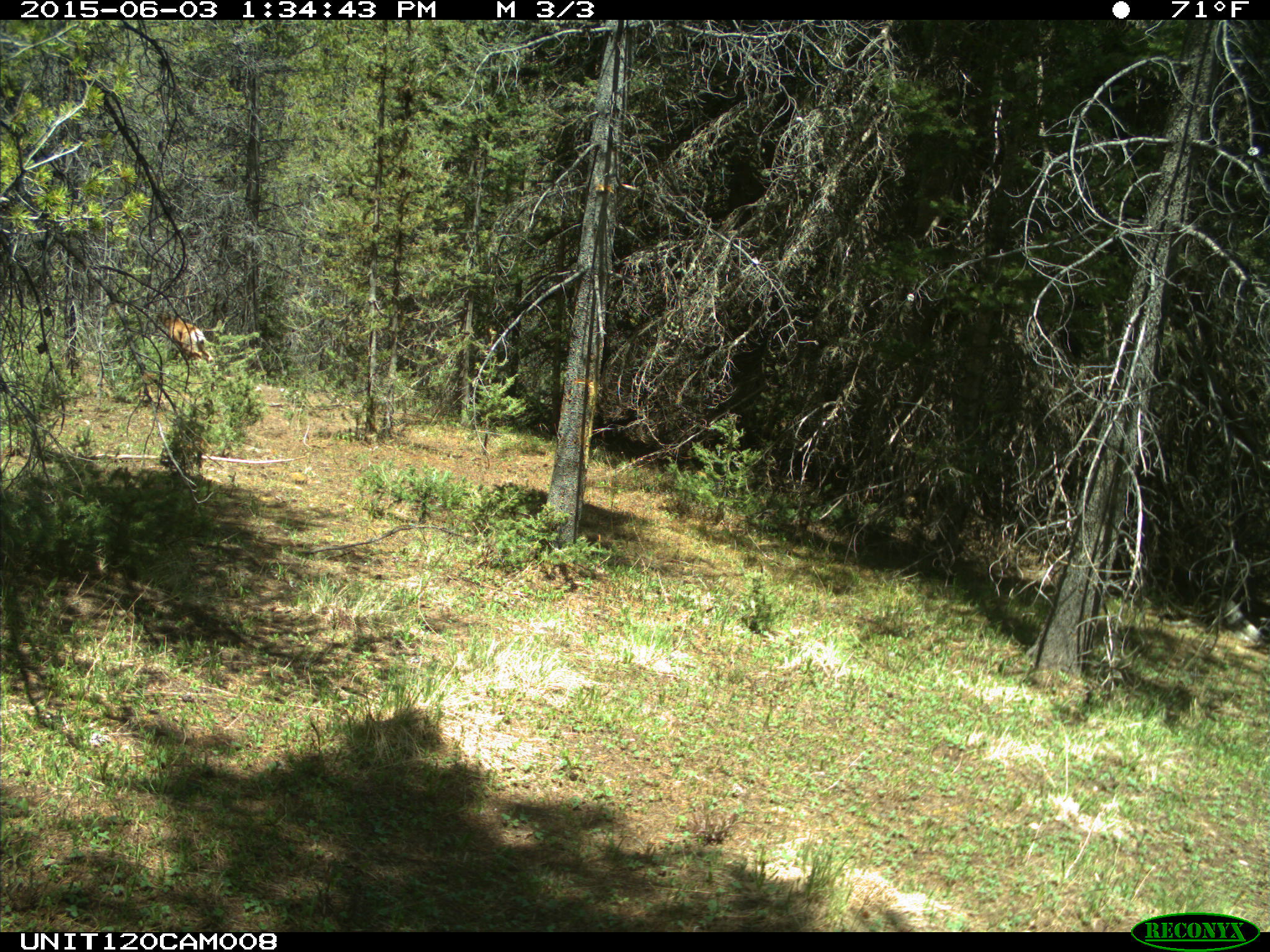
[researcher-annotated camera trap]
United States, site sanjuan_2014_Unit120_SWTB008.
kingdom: Animalia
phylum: Chordata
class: Mammalia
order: Artiodactyla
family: Cervidae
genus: Odocoileus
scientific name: Odocoileus hemionus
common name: mule deer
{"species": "Odocoileus hemionus (mule deer)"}